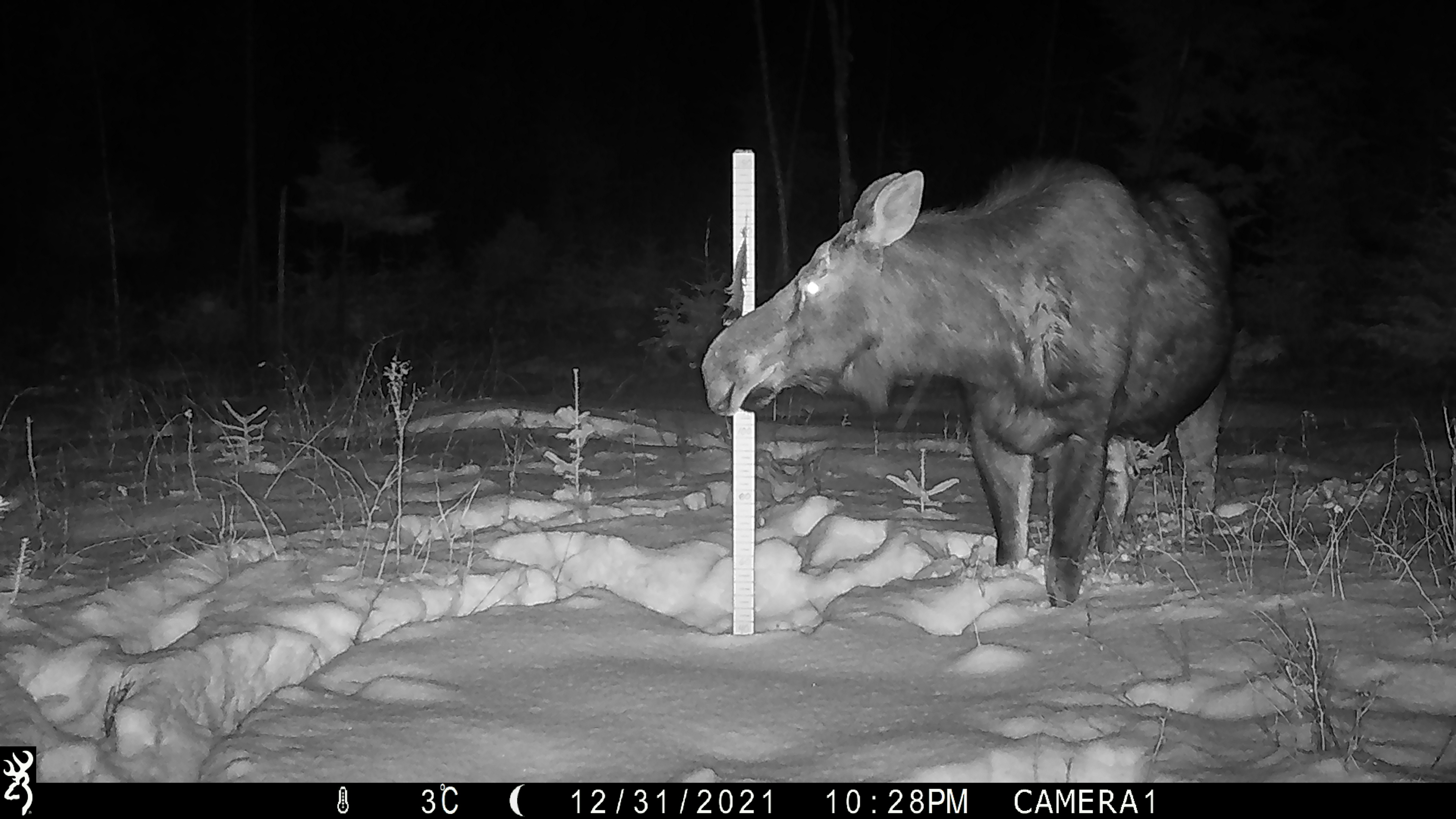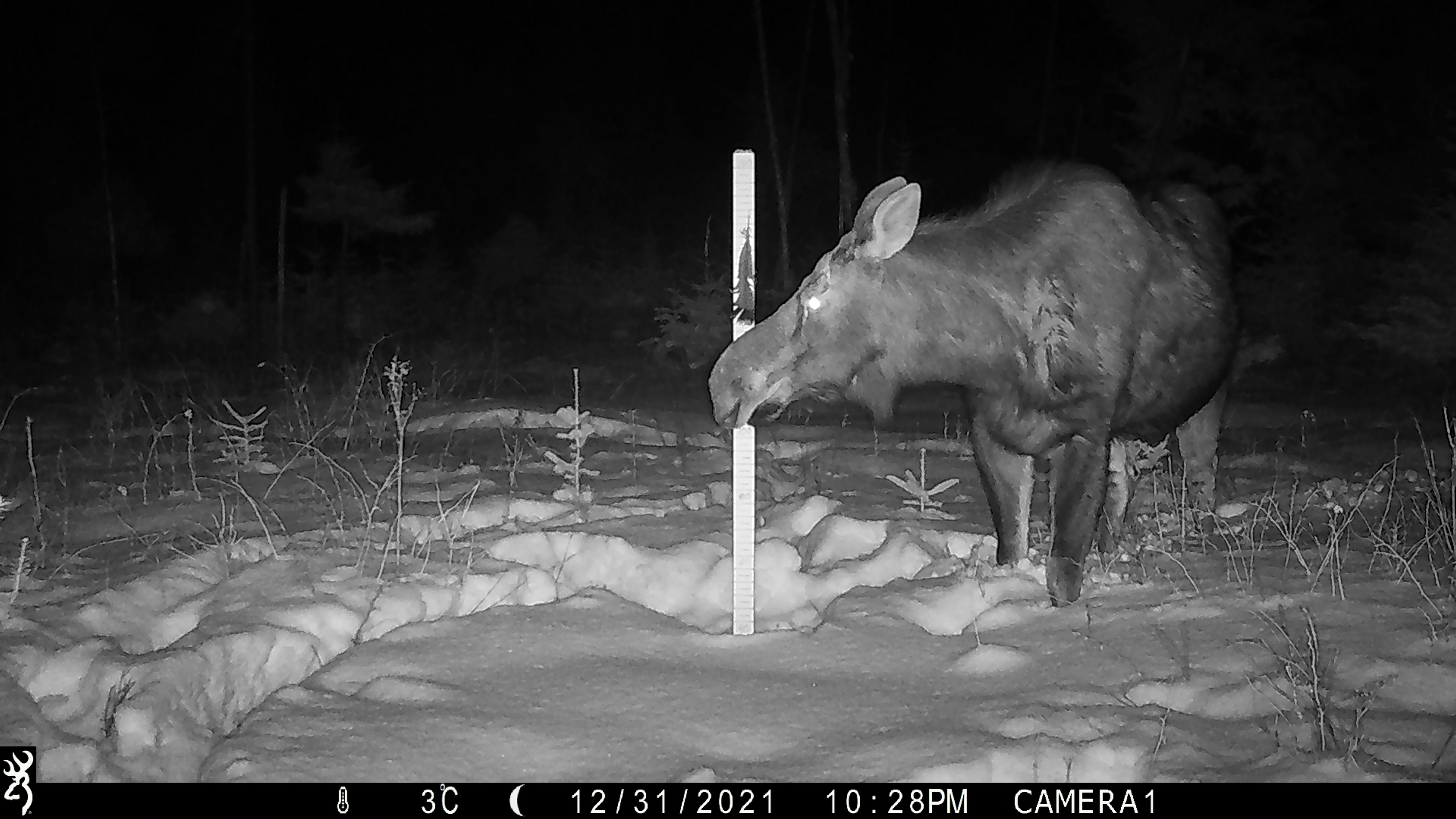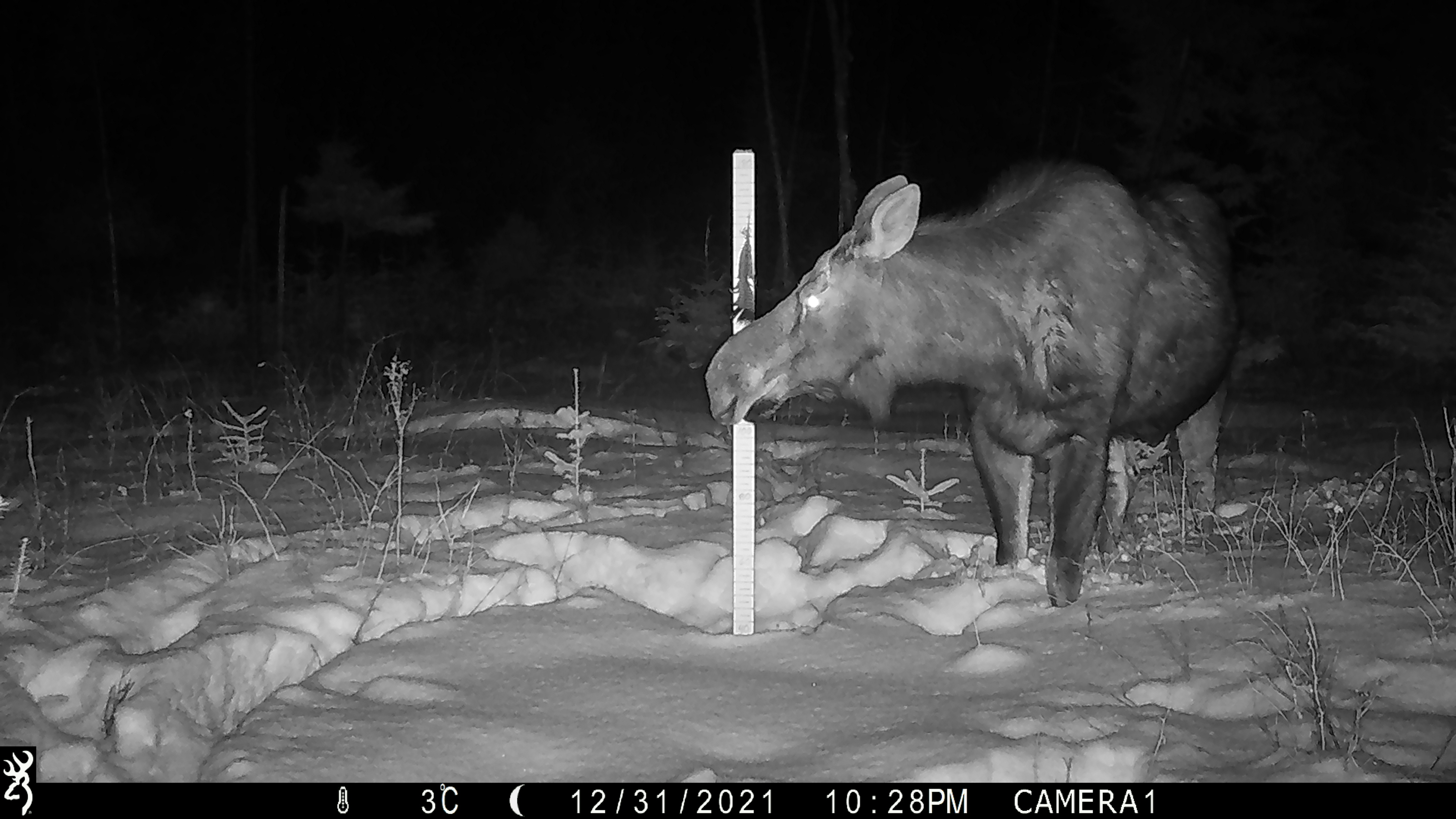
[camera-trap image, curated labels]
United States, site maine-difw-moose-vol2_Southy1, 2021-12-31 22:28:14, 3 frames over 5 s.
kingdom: Animalia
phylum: Chordata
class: Mammalia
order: Artiodactyla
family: Cervidae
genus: Alces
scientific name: Alces alces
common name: moose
Moose (Alces alces).